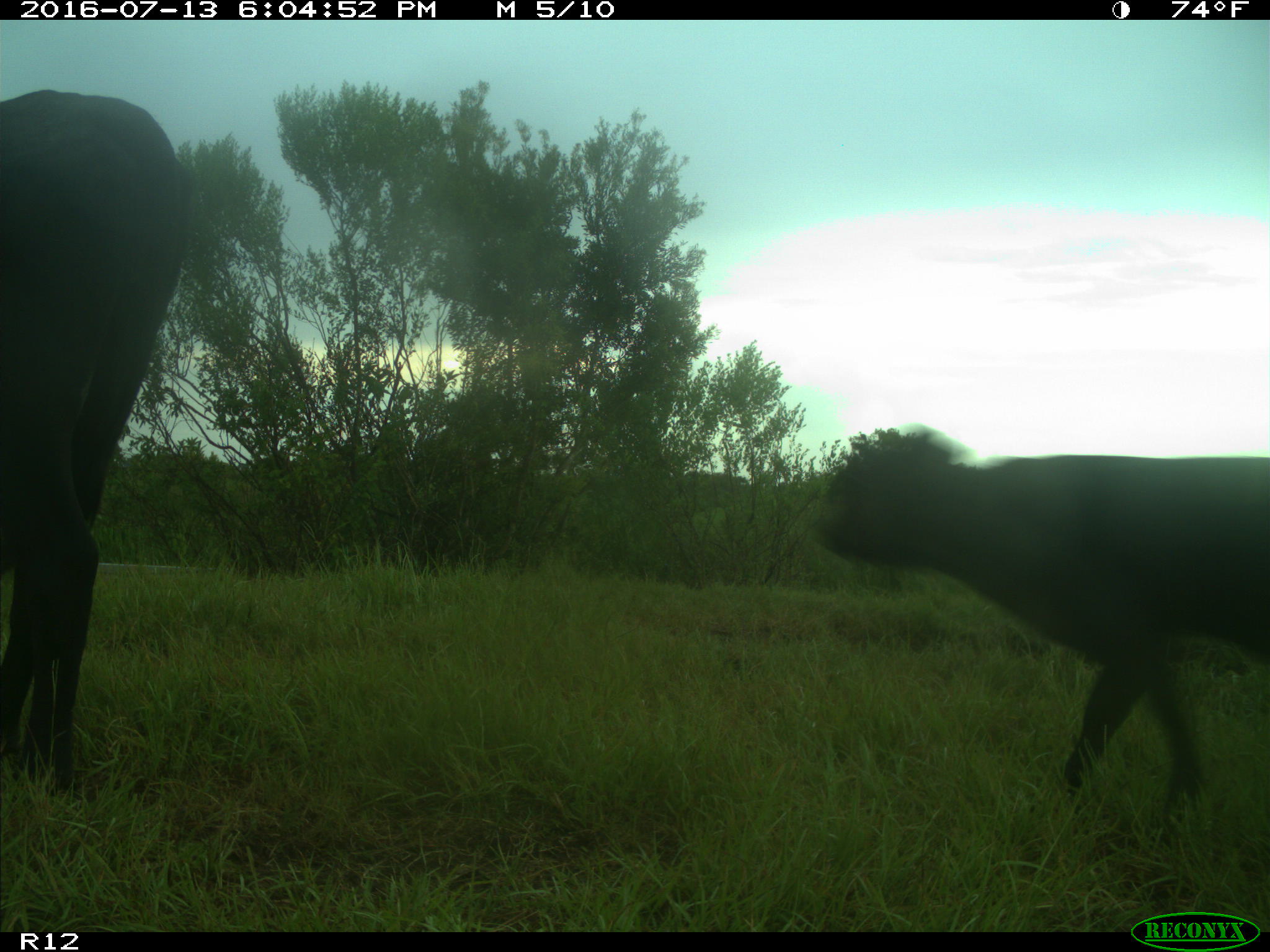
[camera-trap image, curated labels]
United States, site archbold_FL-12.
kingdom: Animalia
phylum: Chordata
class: Mammalia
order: Artiodactyla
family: Bovidae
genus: Bos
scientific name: Bos taurus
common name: domestic cow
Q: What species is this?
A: Bos taurus (domestic cow).